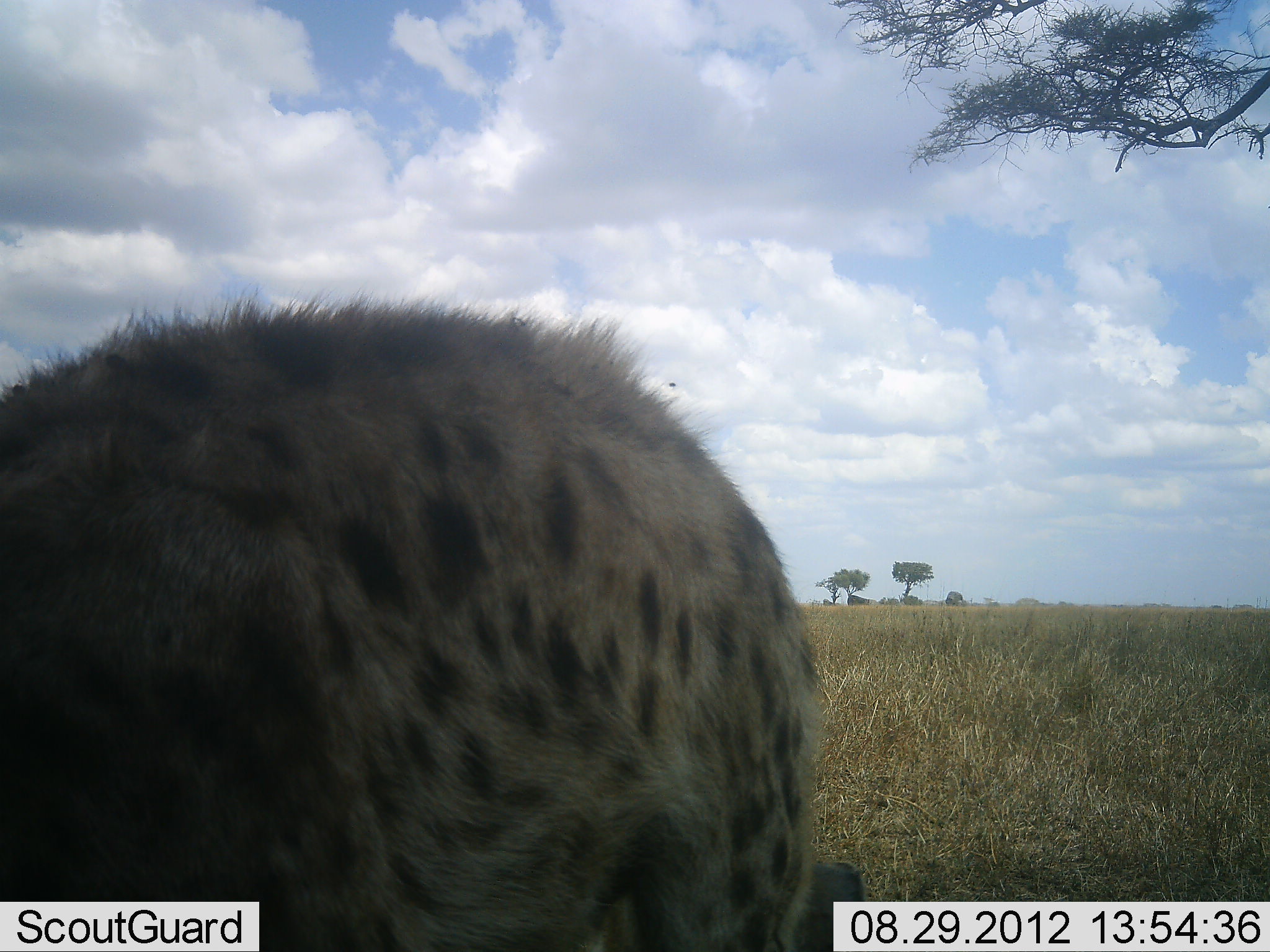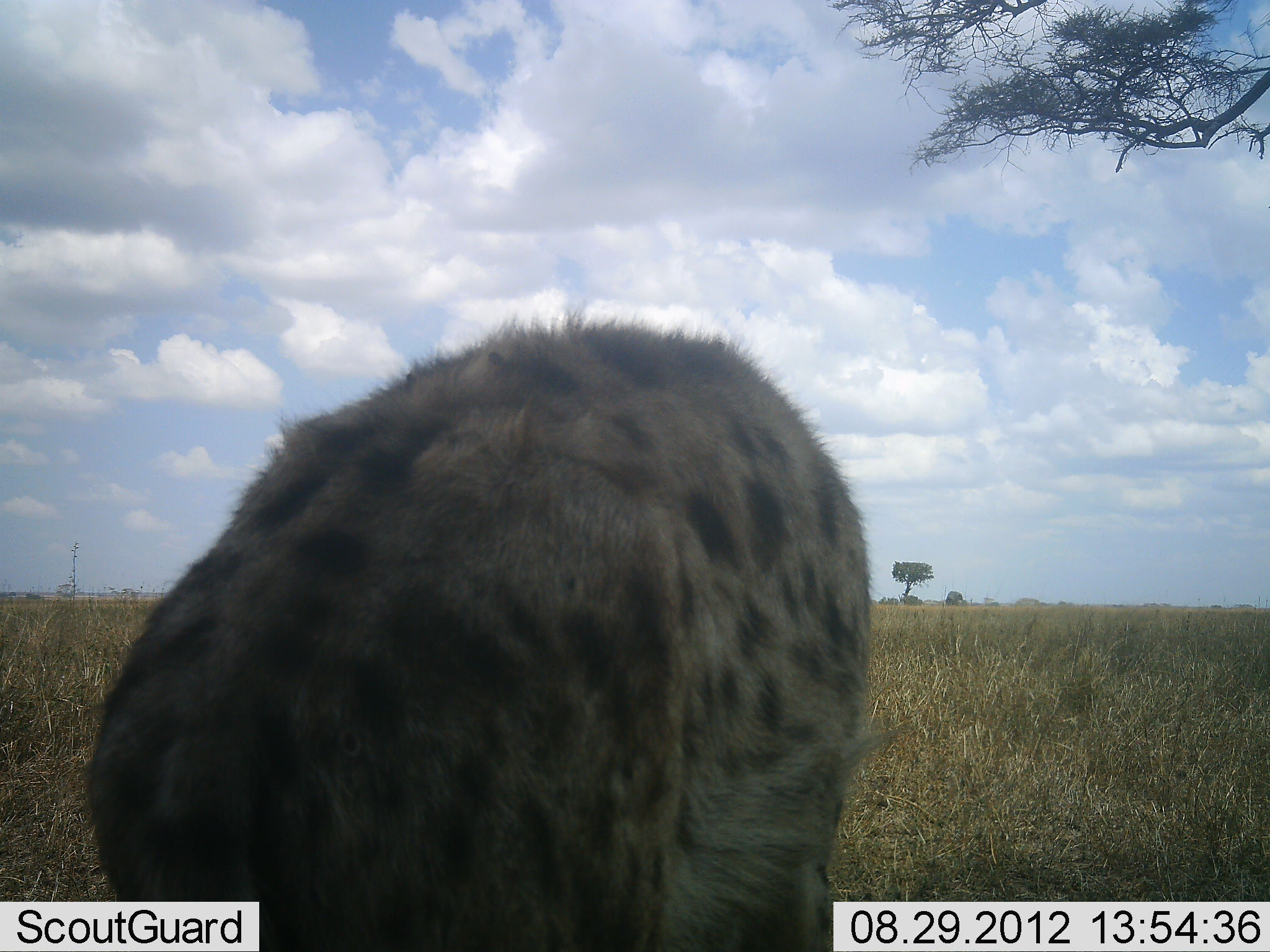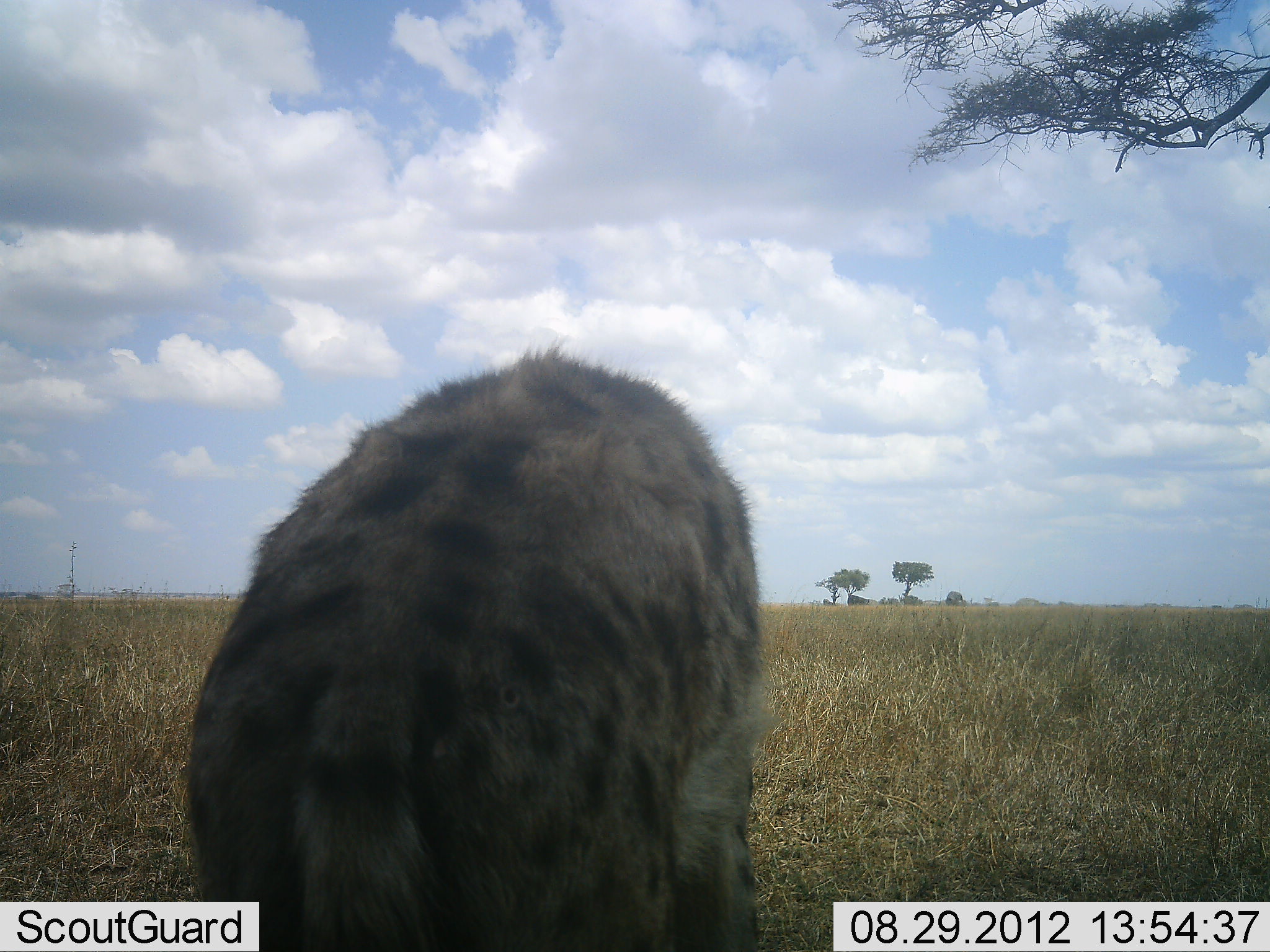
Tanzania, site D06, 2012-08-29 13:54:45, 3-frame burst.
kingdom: Animalia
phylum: Chordata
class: Mammalia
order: Carnivora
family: Hyaenidae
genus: Crocuta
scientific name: Crocuta crocuta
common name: spotted hyena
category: hyenaspotted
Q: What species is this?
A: Hyenaspotted (spotted hyena) (Crocuta crocuta).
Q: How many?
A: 1.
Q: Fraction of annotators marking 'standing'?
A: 60%.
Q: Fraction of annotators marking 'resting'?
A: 0%.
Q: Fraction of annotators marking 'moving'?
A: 50%.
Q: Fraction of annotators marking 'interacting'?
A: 0%.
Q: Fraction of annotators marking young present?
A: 0%.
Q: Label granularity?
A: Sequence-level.